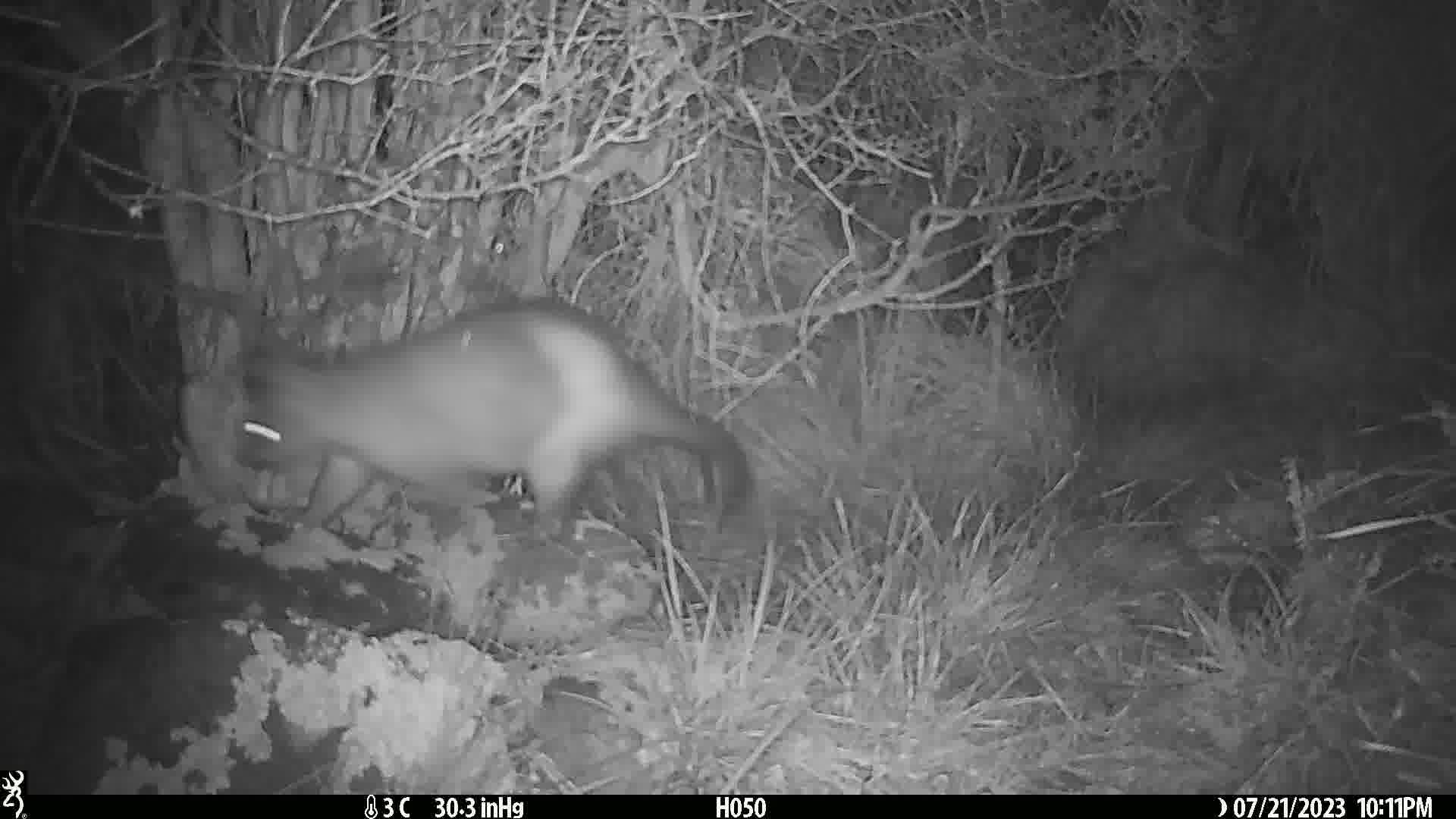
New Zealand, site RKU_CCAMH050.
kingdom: Animalia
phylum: Chordata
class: Mammalia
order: Diprotodontia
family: Phalangeridae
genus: Trichosurus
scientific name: Trichosurus vulpecula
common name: common brushtail possum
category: possum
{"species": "possum (common brushtail possum) (Trichosurus vulpecula)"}